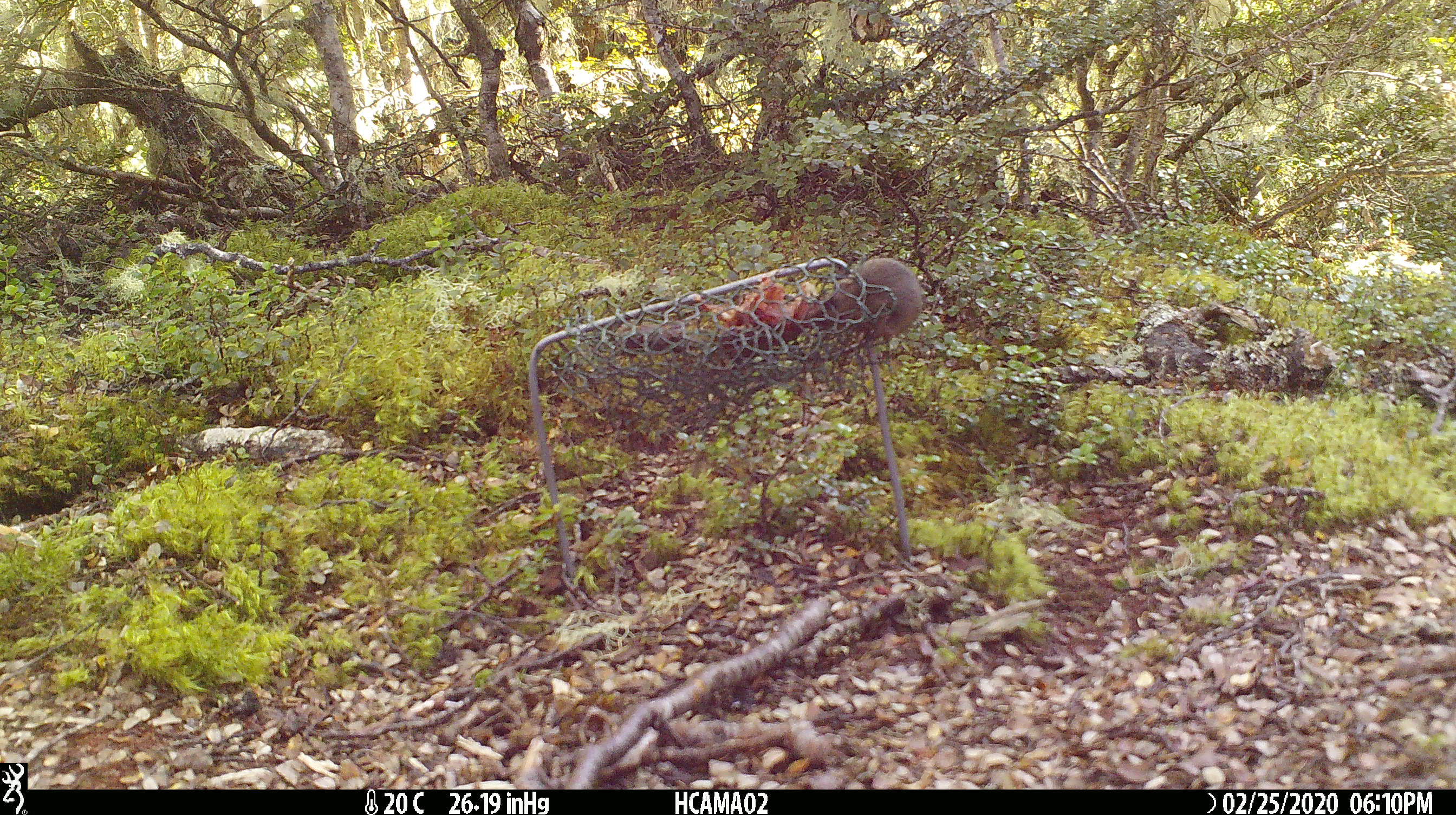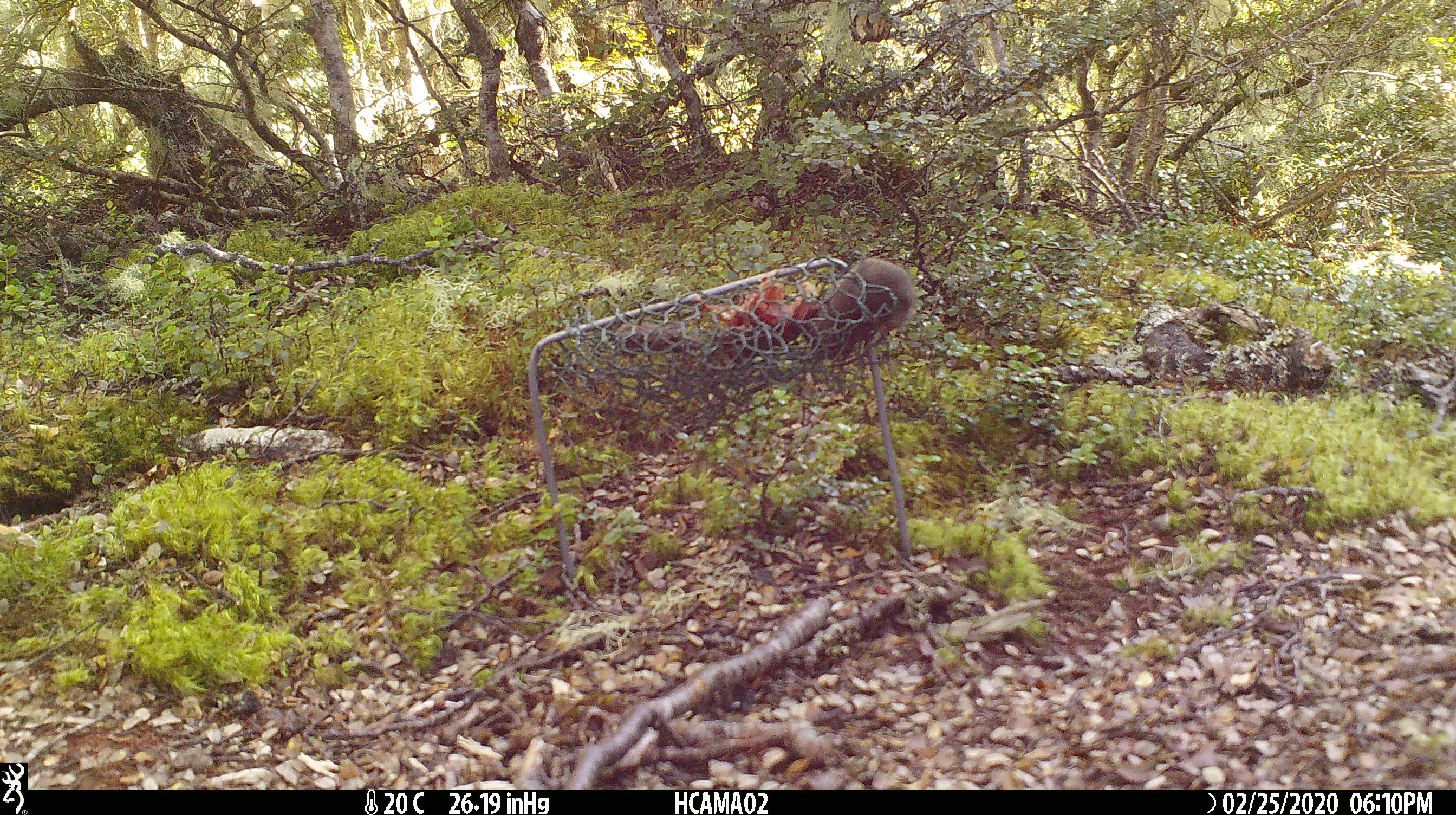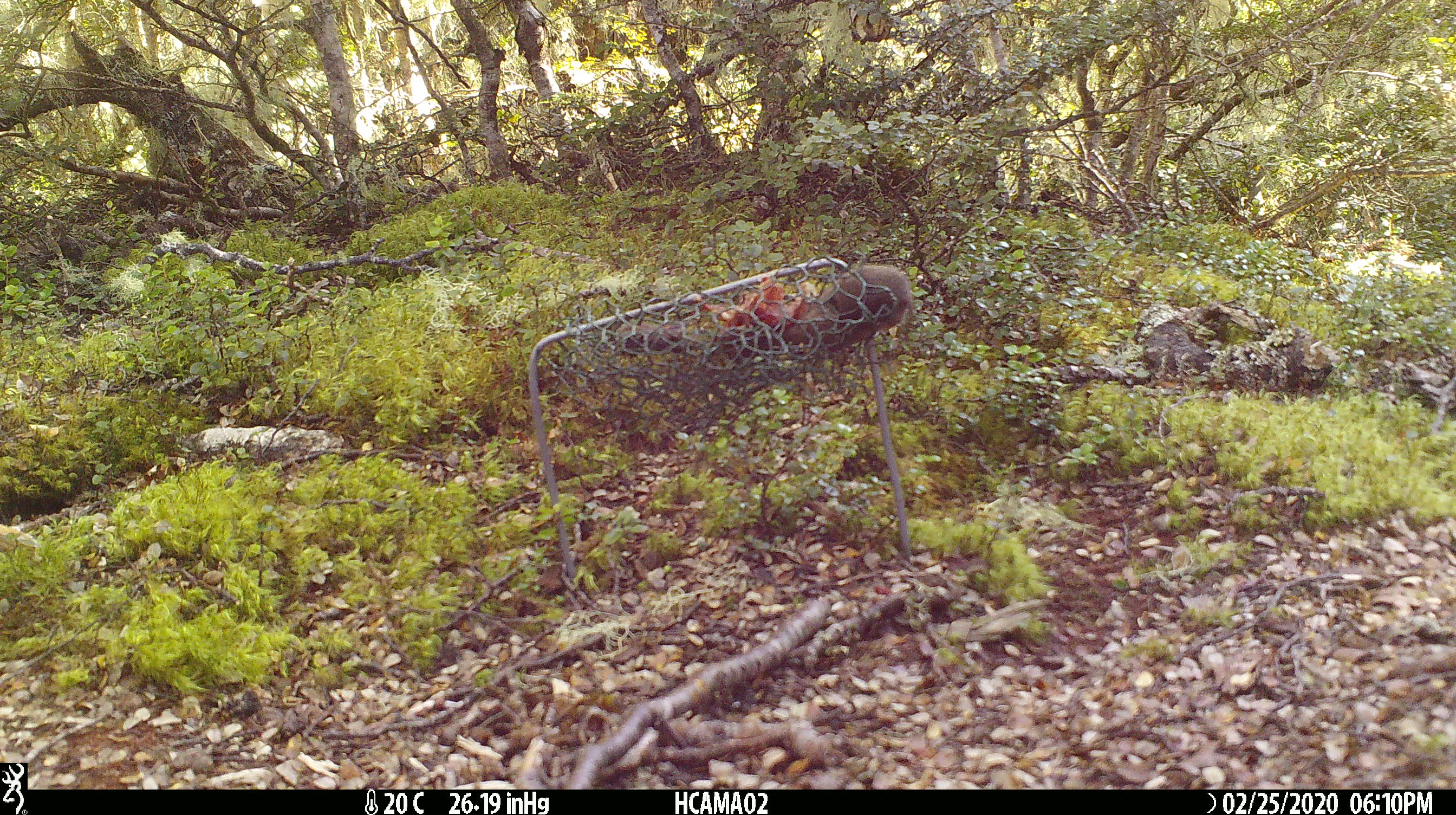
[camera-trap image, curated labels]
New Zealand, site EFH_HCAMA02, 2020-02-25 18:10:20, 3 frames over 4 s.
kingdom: Animalia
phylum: Chordata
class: Mammalia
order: Rodentia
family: Muridae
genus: Mus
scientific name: Mus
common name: mouse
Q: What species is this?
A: Mouse (Mus).